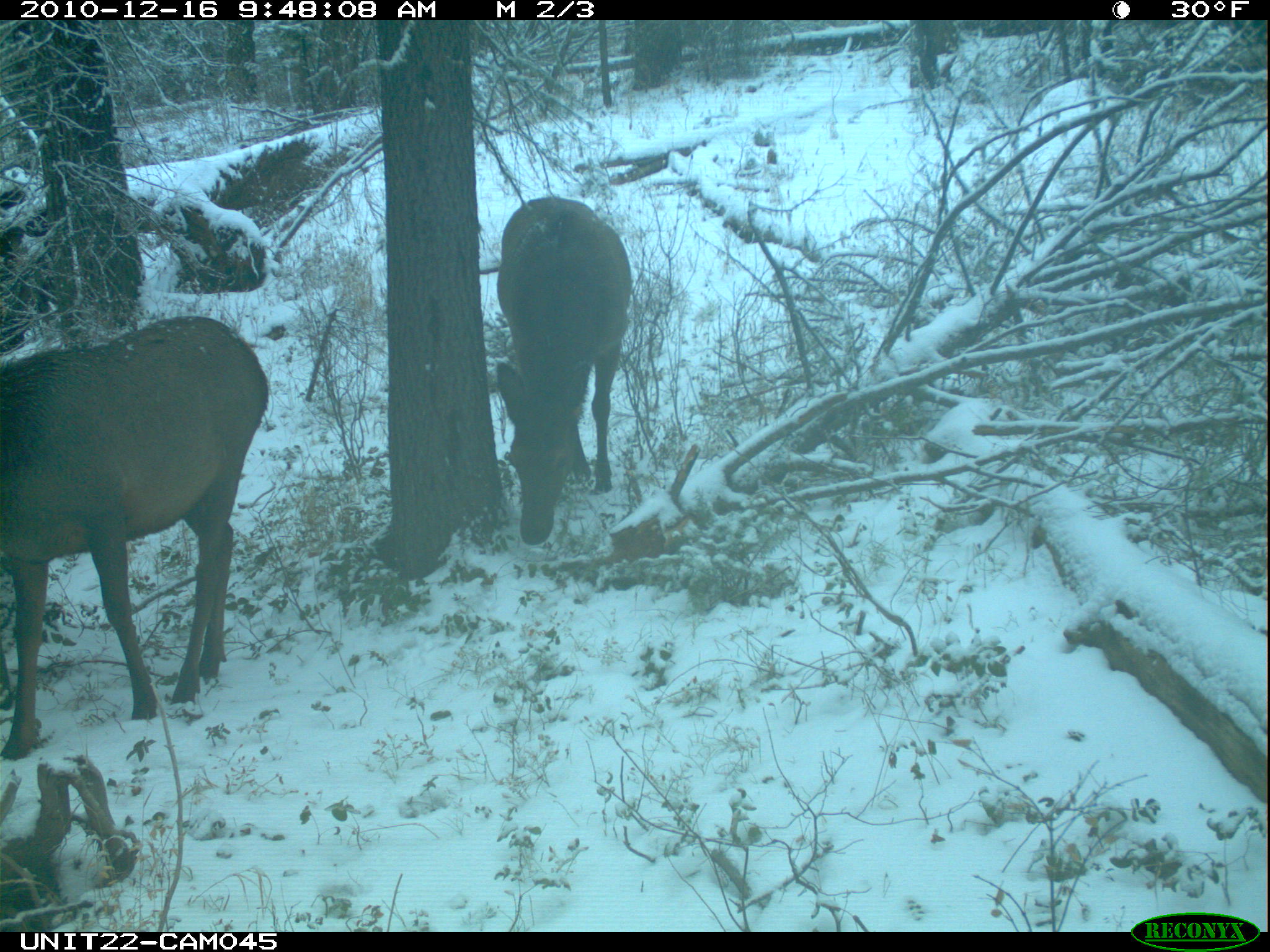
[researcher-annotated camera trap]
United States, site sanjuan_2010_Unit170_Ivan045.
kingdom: Animalia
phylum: Chordata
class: Mammalia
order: Artiodactyla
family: Cervidae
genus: Cervus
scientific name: Cervus elaphus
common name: red deer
Cervus elaphus (red deer).